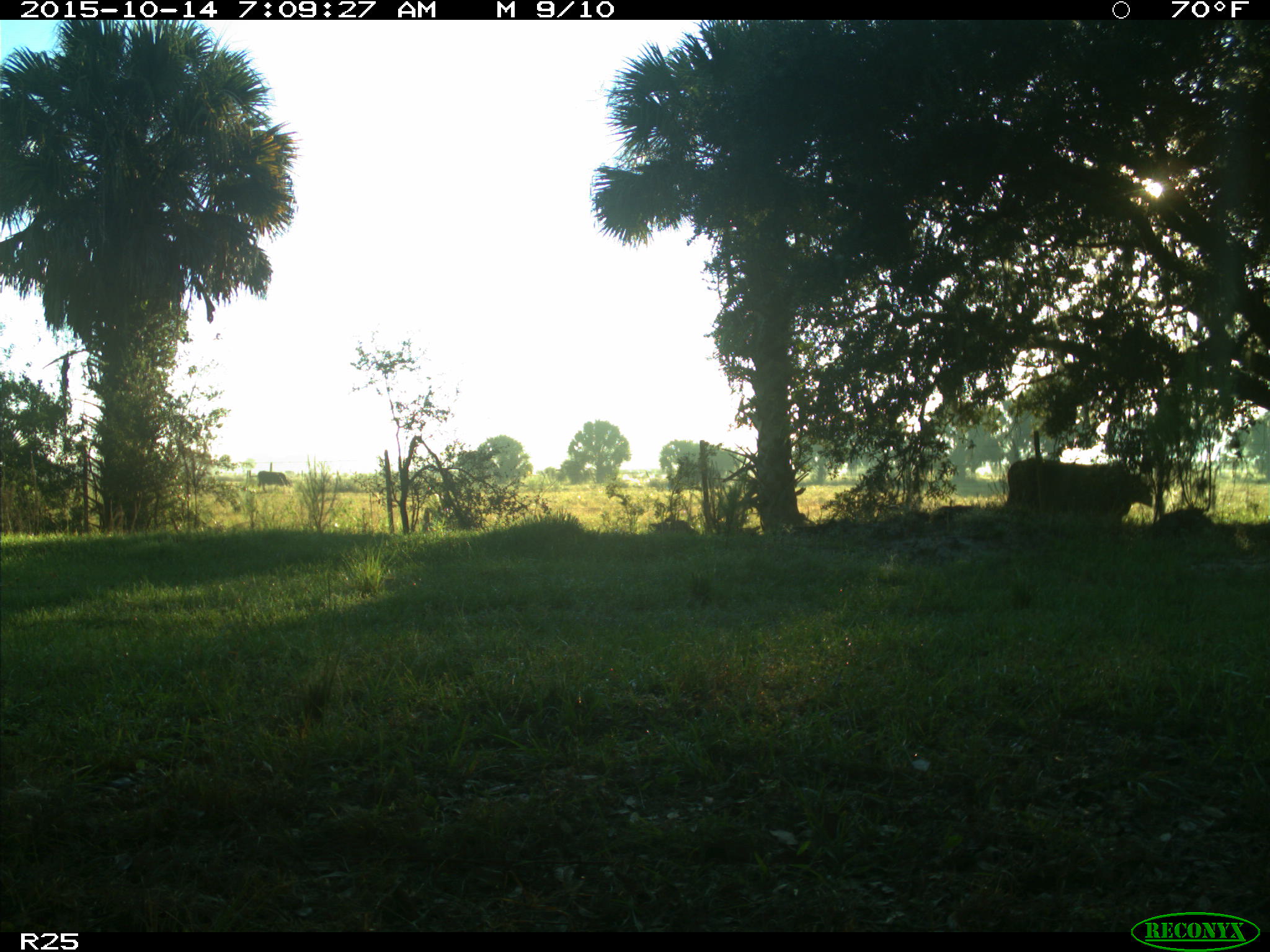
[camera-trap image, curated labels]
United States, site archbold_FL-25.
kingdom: Animalia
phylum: Chordata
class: Mammalia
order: Artiodactyla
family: Bovidae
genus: Bos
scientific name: Bos taurus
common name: domestic cow